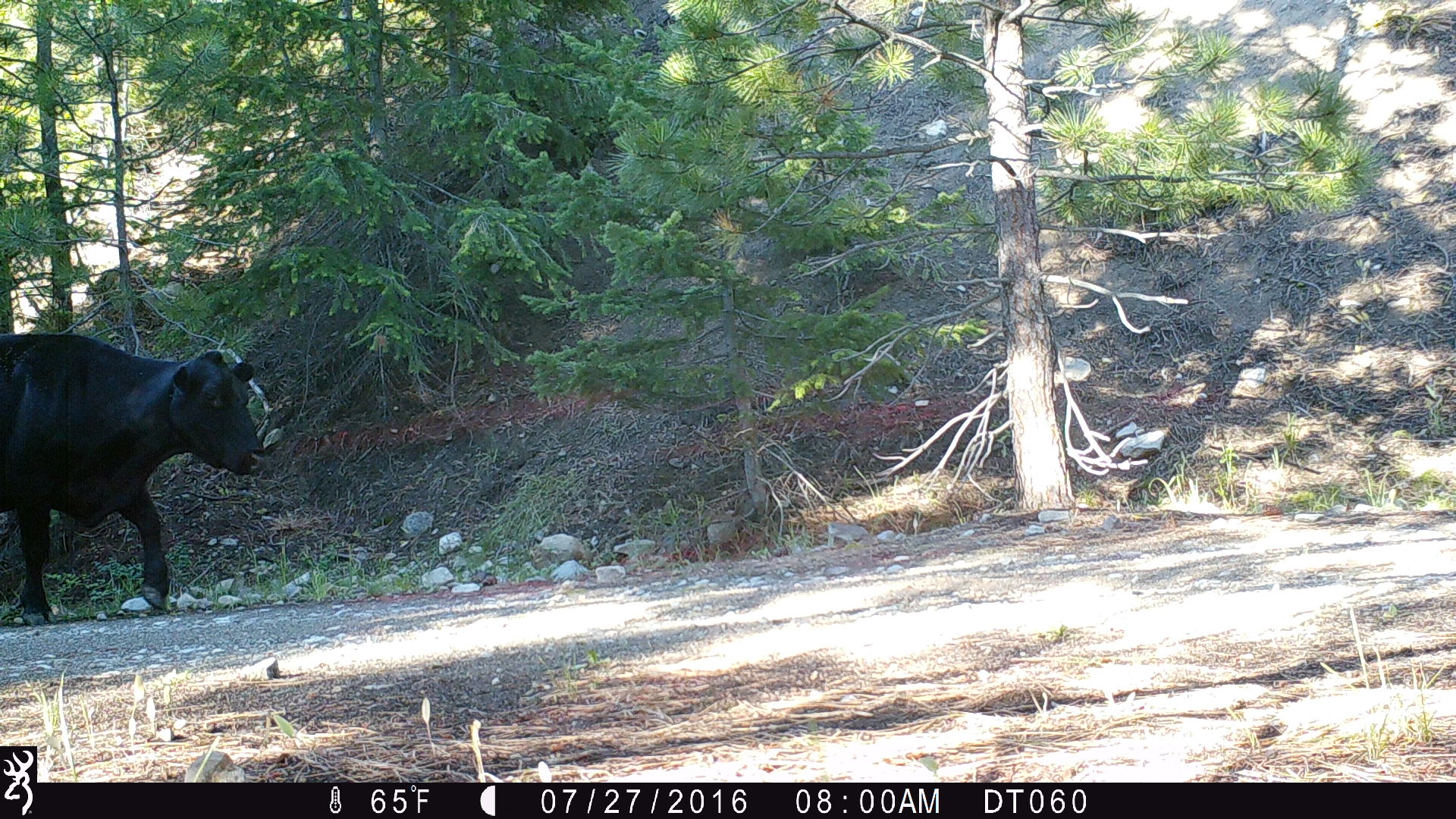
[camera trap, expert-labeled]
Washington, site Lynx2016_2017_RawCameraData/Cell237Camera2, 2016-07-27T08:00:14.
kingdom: Animalia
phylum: Chordata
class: Mammalia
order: Artiodactyla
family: Bovidae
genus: Bos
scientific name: Bos taurus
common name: domestic cattle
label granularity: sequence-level